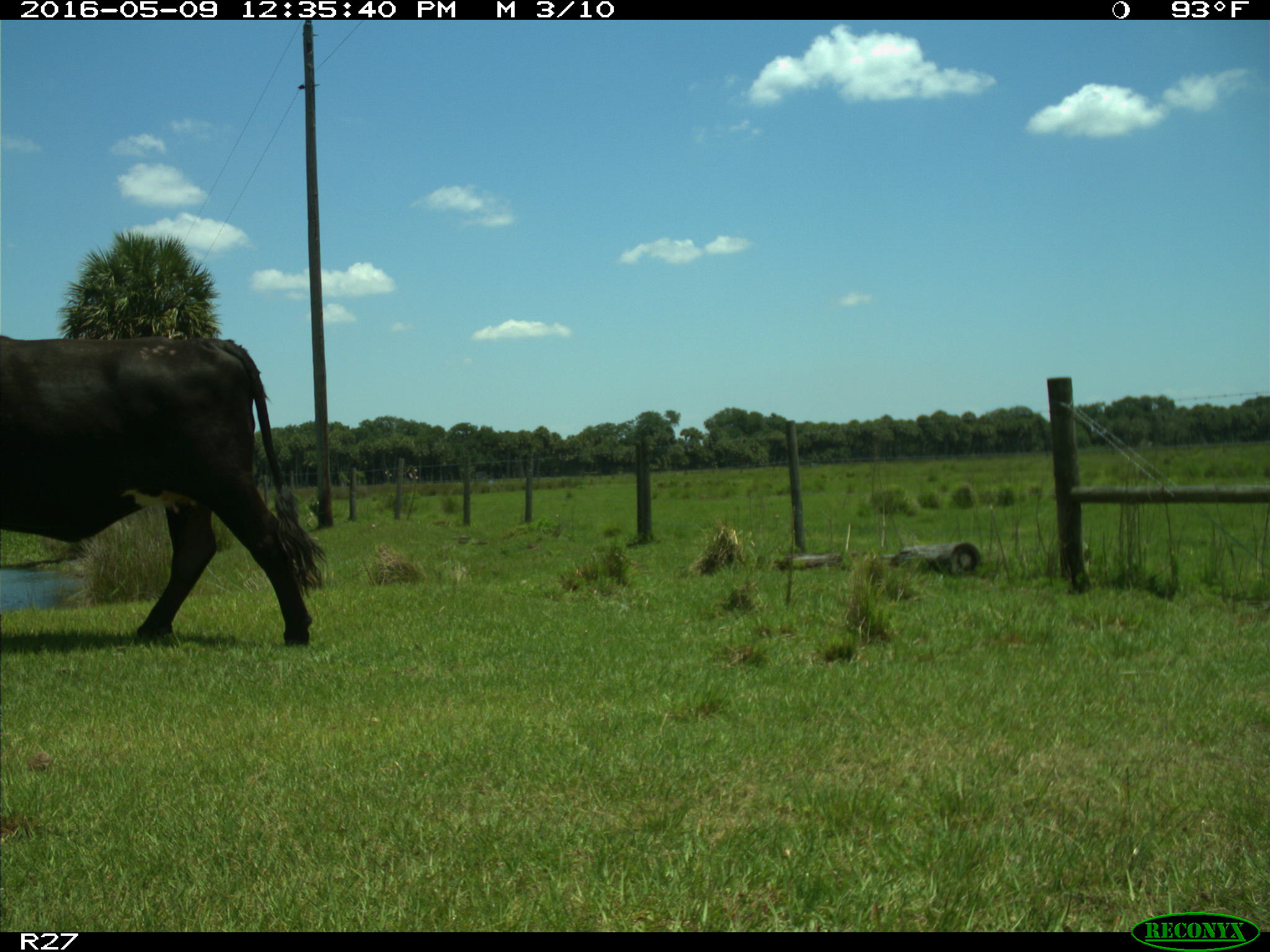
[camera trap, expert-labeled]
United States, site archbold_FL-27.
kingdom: Animalia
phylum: Chordata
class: Mammalia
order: Artiodactyla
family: Bovidae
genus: Bos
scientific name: Bos taurus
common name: domestic cow